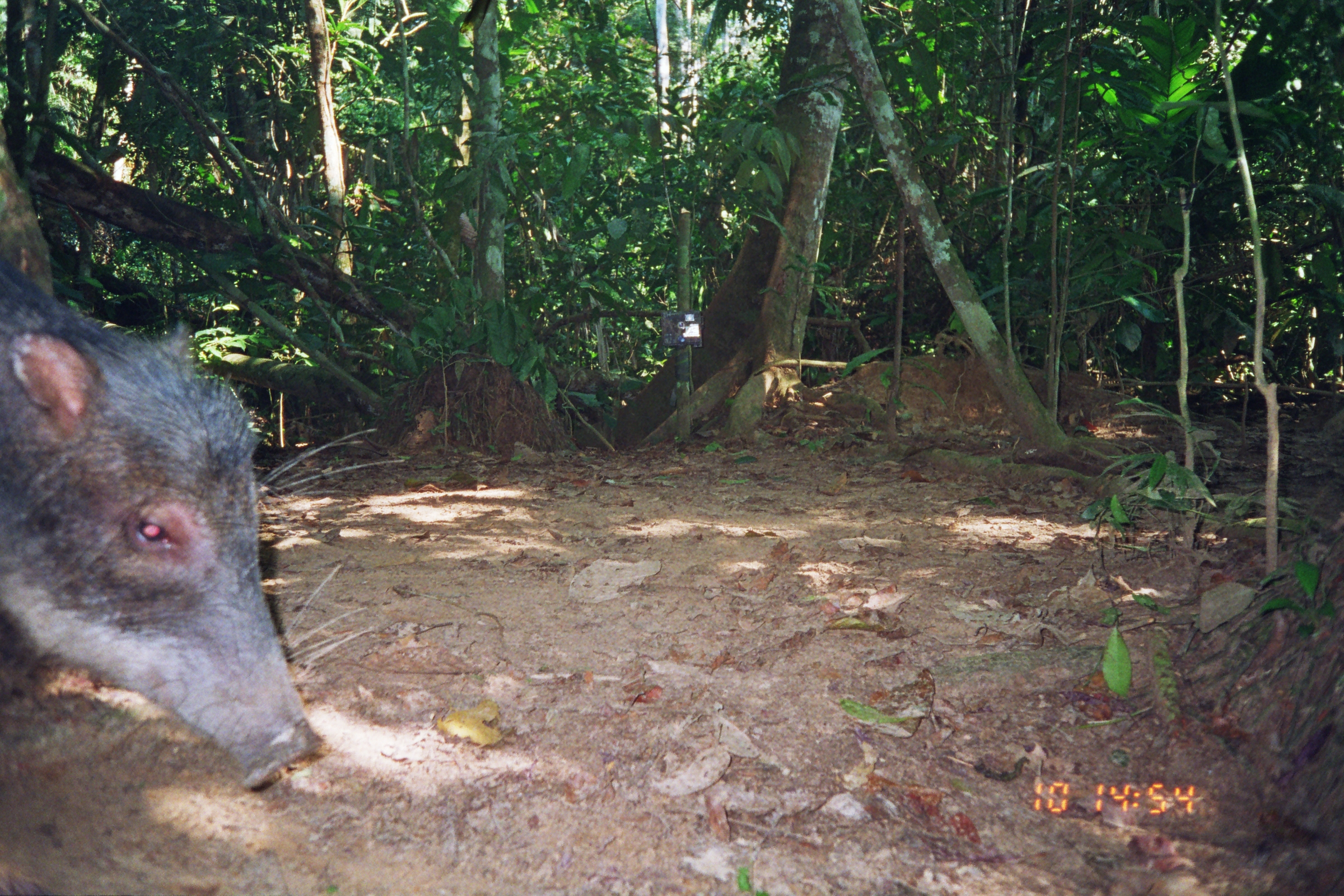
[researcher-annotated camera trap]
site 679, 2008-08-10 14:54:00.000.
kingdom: Animalia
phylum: Chordata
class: Mammalia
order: Artiodactyla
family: Tayassuidae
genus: Tayassu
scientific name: Tayassu pecari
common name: white-lipped peccary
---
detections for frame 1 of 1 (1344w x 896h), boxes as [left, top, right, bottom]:
tayassu pecari: [0, 247, 409, 799]